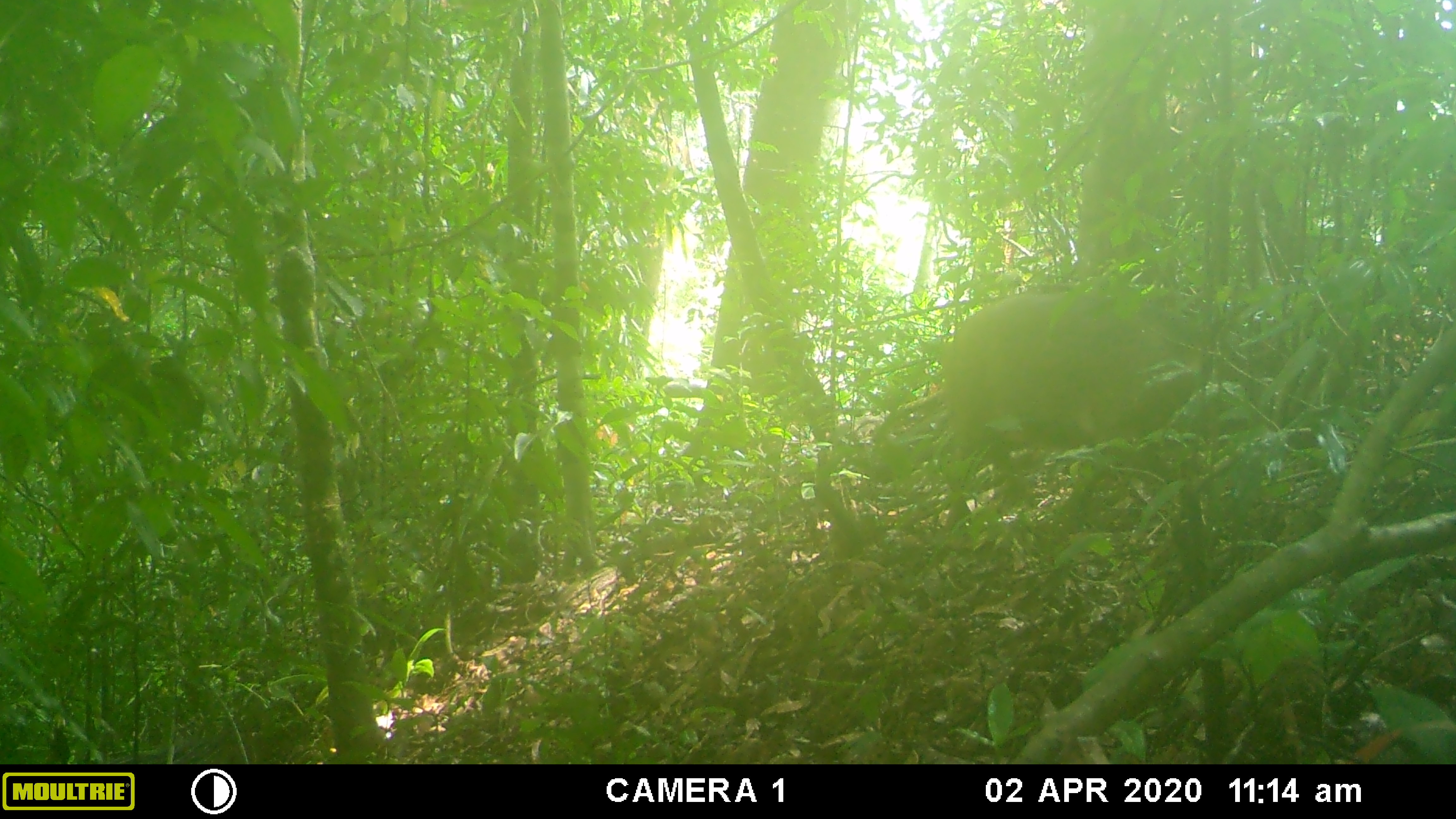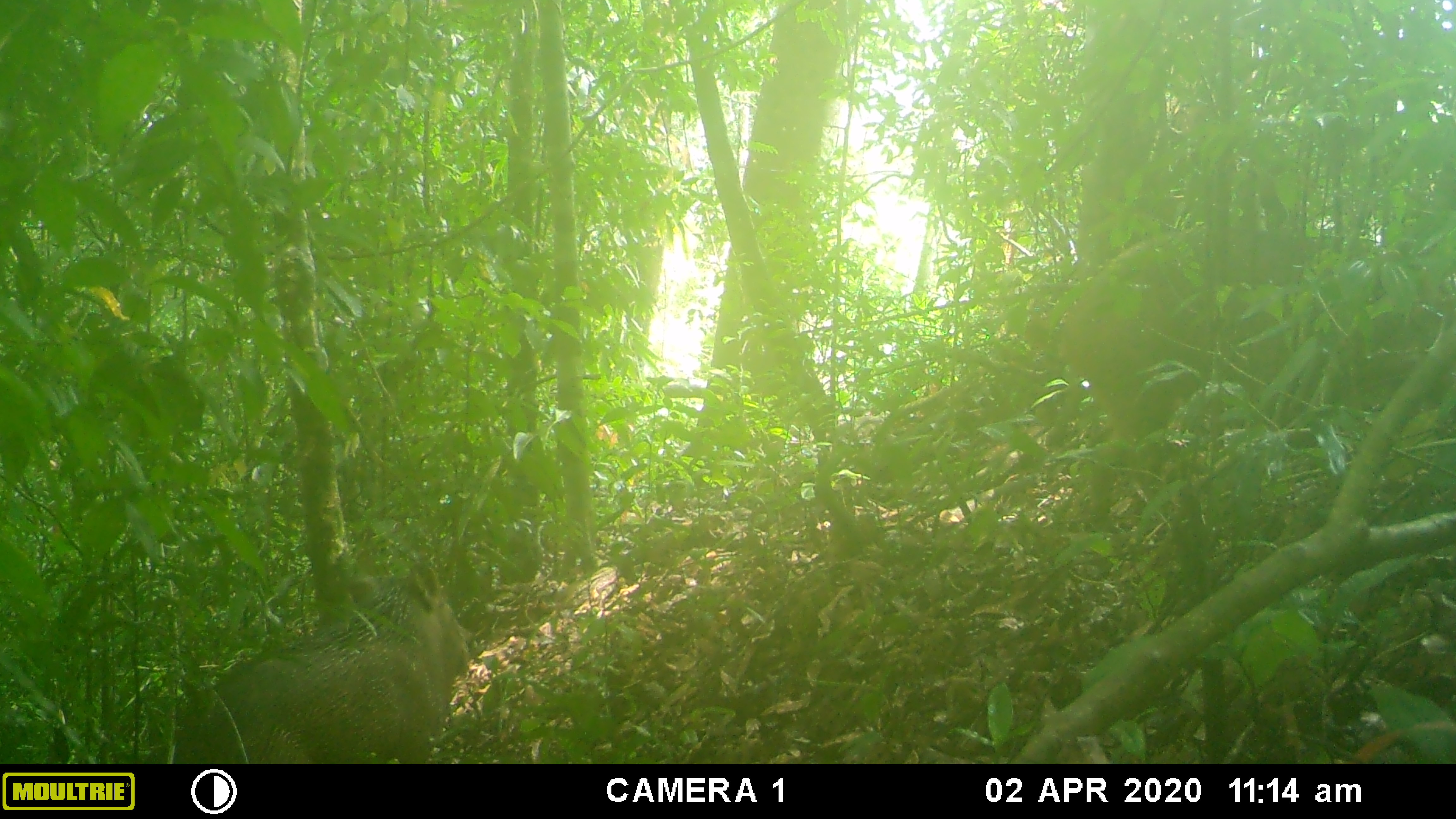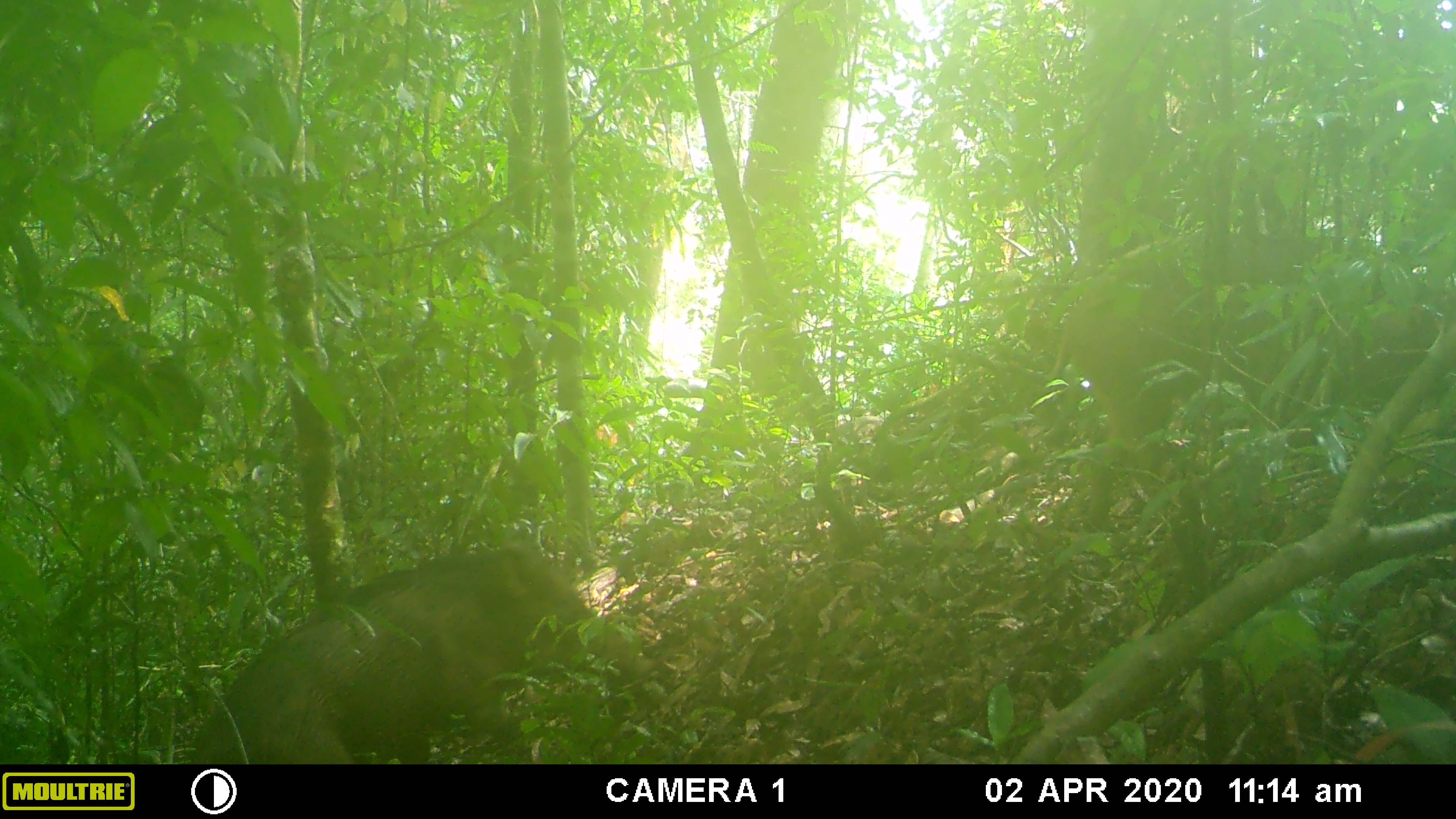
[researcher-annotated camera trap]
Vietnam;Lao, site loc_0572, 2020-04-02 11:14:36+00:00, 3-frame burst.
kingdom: Animalia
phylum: Chordata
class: Mammalia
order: Artiodactyla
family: Suidae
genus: Sus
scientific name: Sus scrofa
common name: eurasian wild pig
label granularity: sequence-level